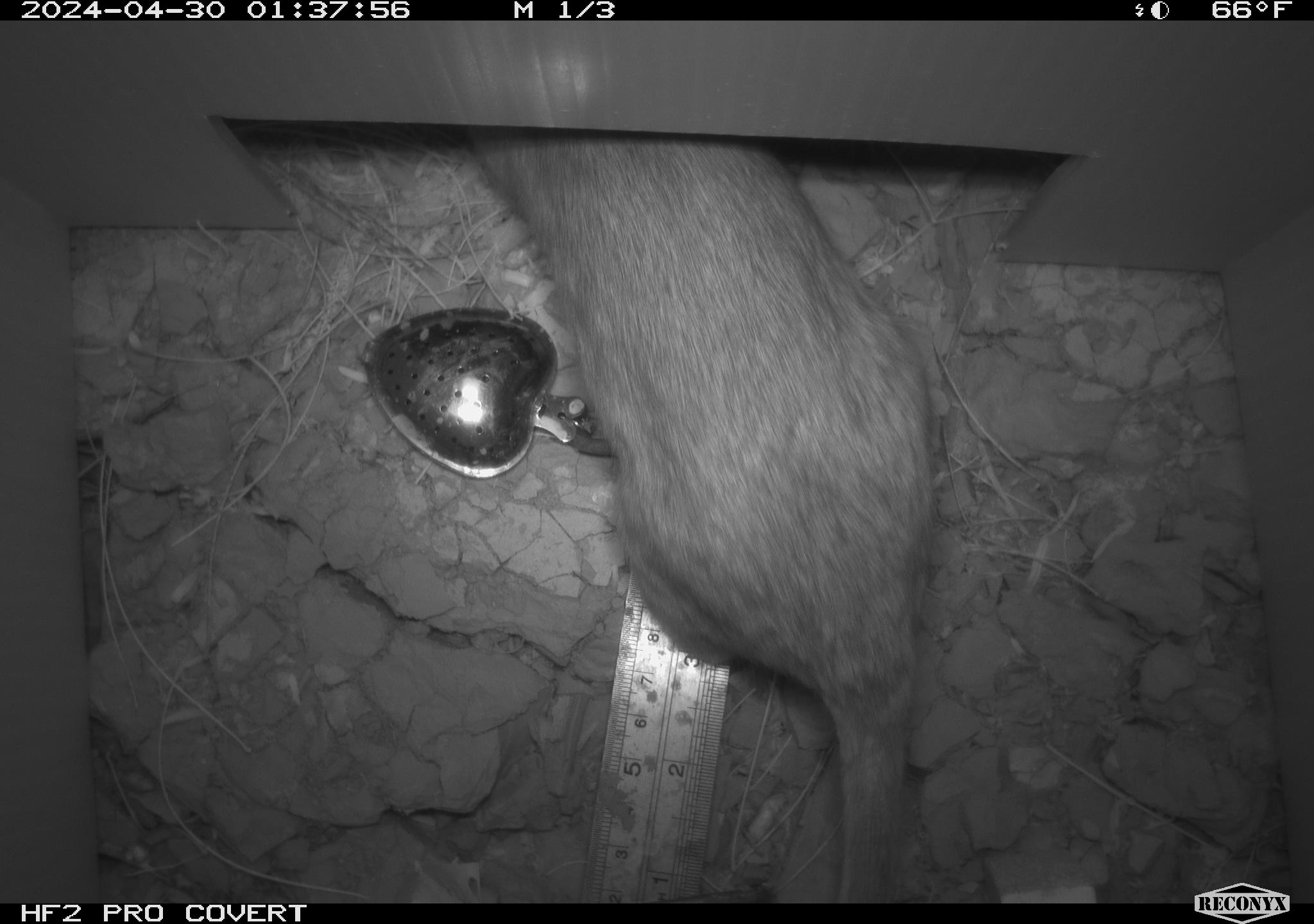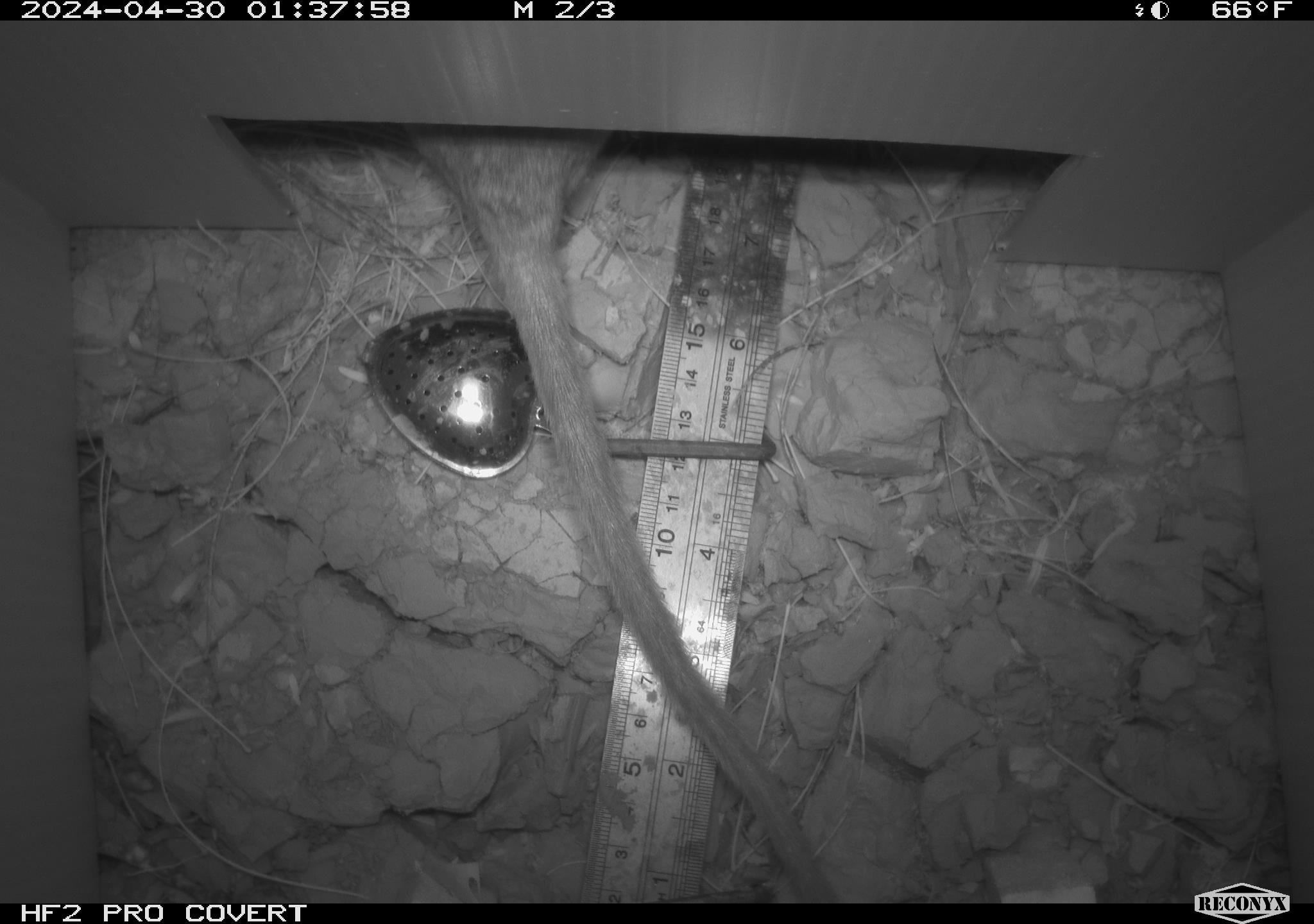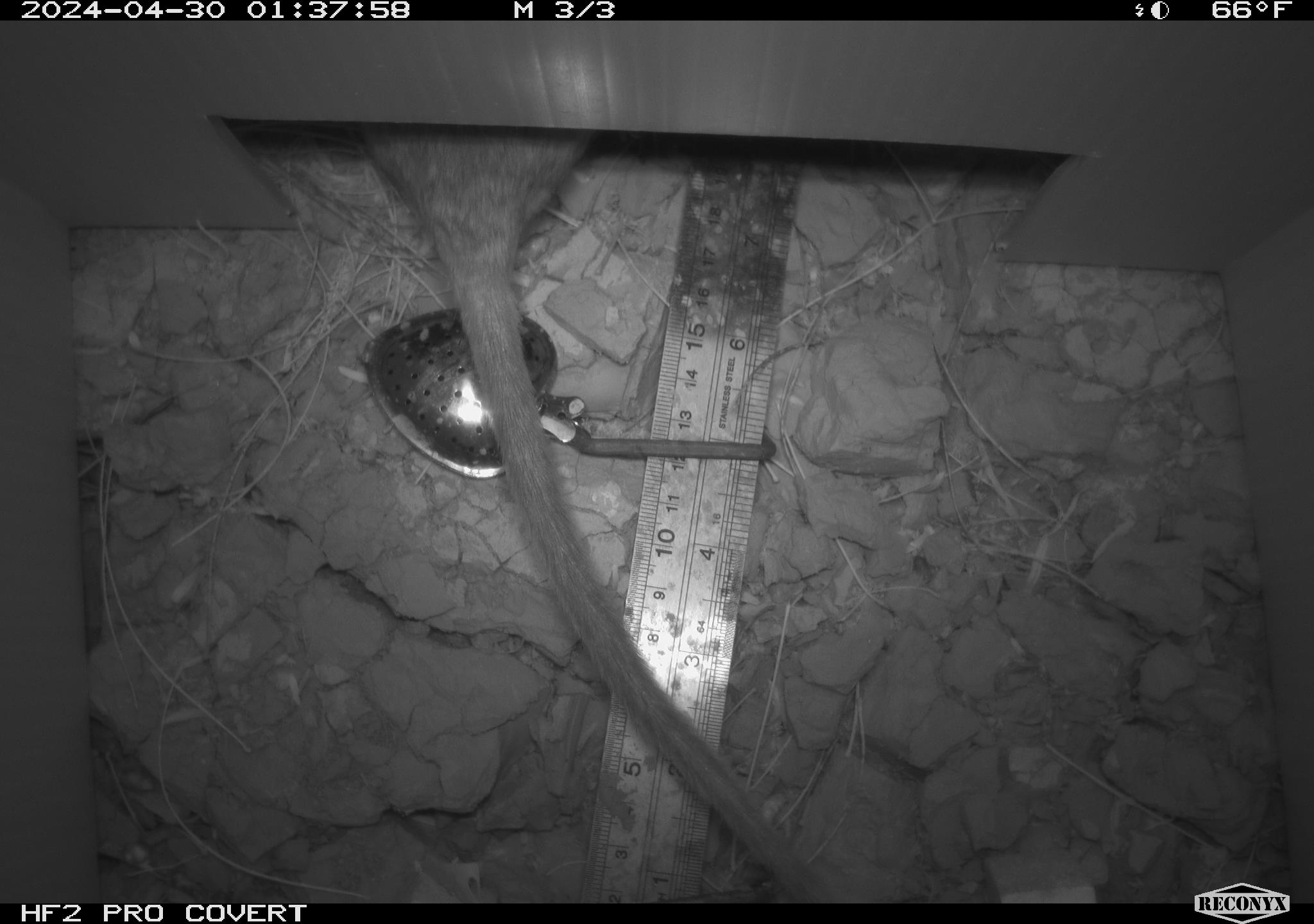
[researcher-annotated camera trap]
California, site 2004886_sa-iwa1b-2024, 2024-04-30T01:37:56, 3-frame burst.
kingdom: Animalia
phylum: Chordata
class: Mammalia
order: Rodentia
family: Cricetidae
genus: Neotoma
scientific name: Neotoma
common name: pack rat or woodrat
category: neotoma species